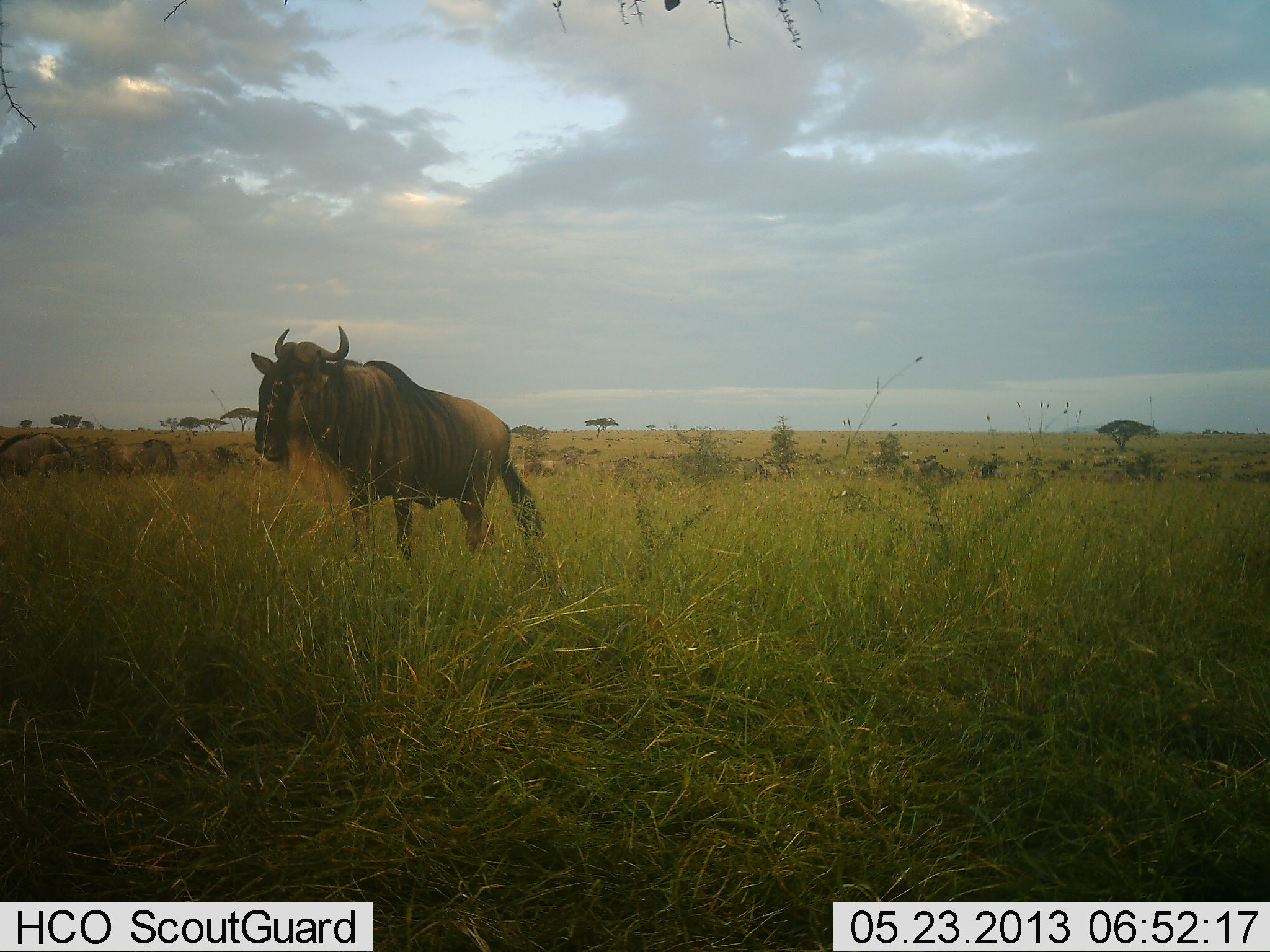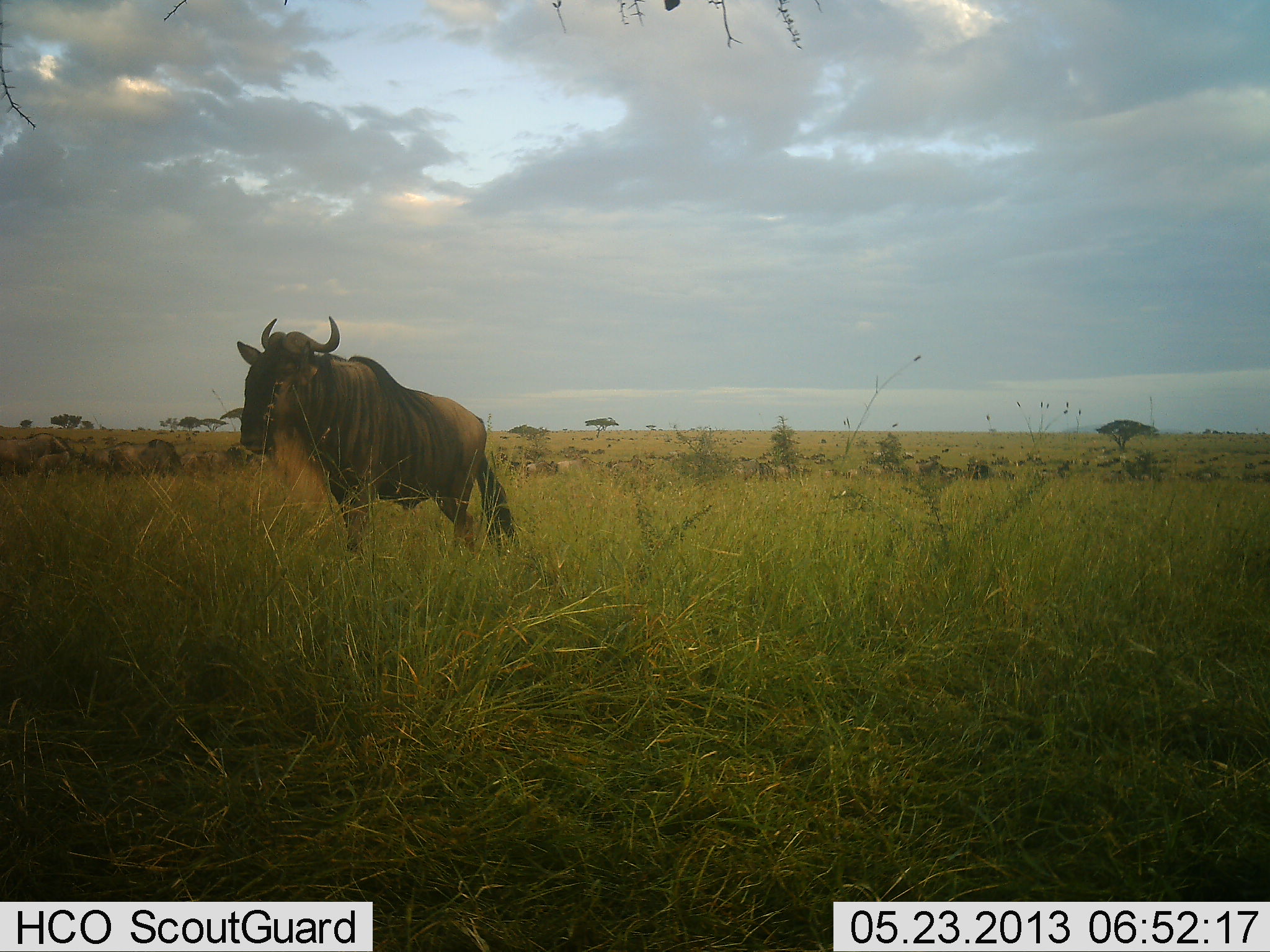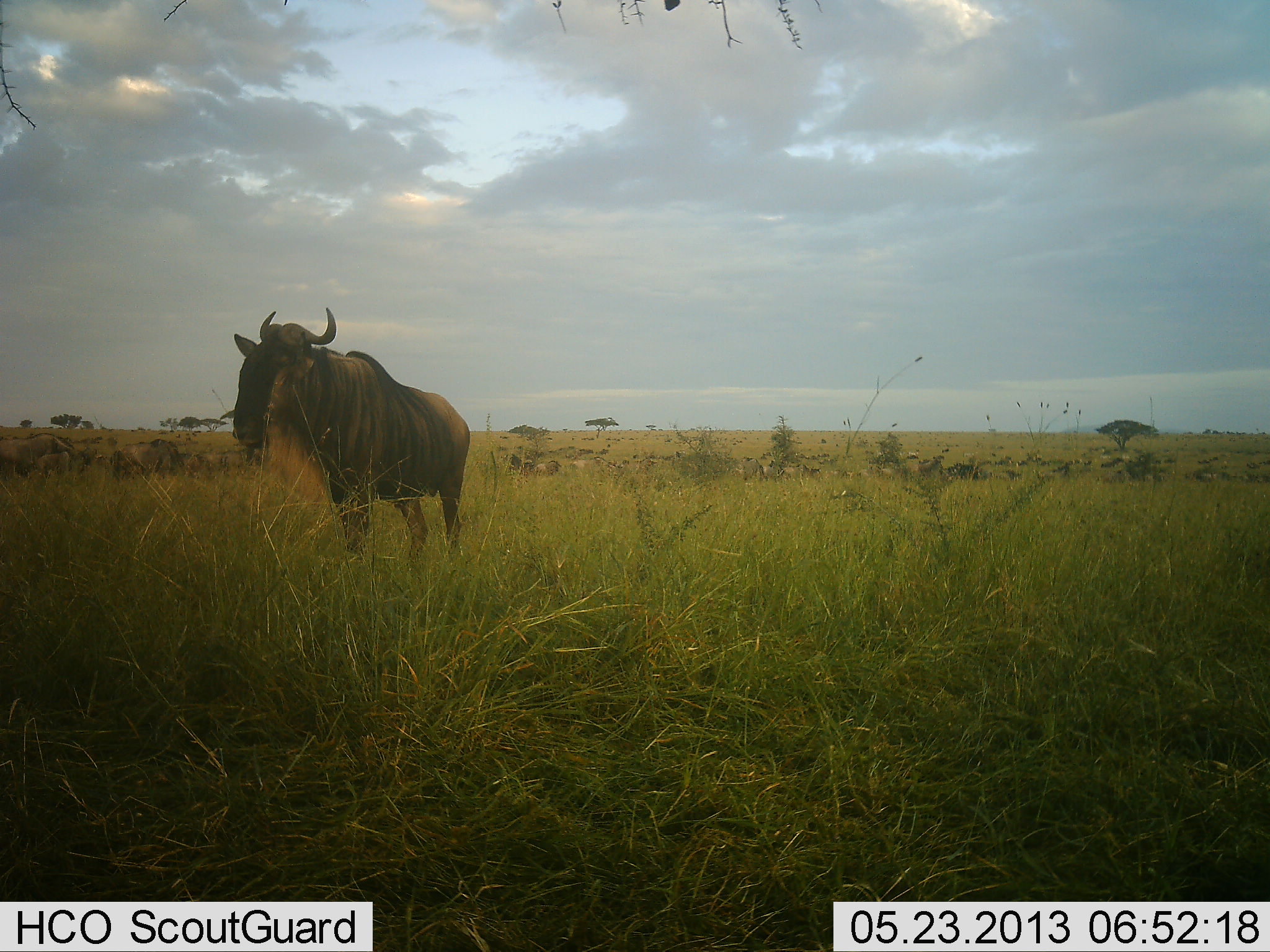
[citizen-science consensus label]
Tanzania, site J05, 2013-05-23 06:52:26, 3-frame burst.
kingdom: Animalia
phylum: Chordata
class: Mammalia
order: Artiodactyla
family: Bovidae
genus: Connochaetes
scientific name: Connochaetes taurinus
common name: blue wildebeest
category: wildebeest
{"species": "wildebeest (blue wildebeest) (Connochaetes taurinus)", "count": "11-50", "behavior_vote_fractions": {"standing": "50%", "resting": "0%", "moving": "70%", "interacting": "0%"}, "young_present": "0%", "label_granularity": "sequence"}